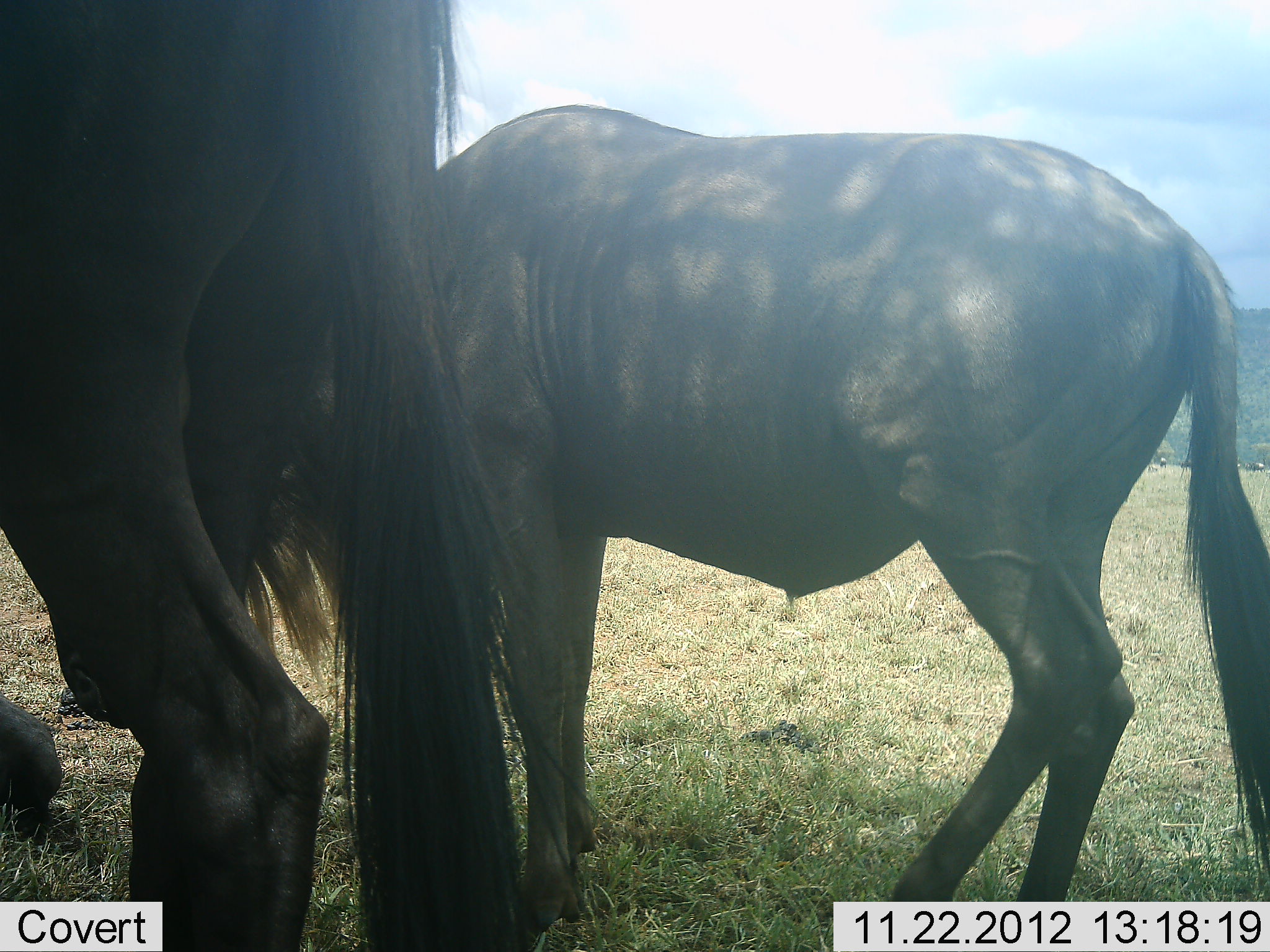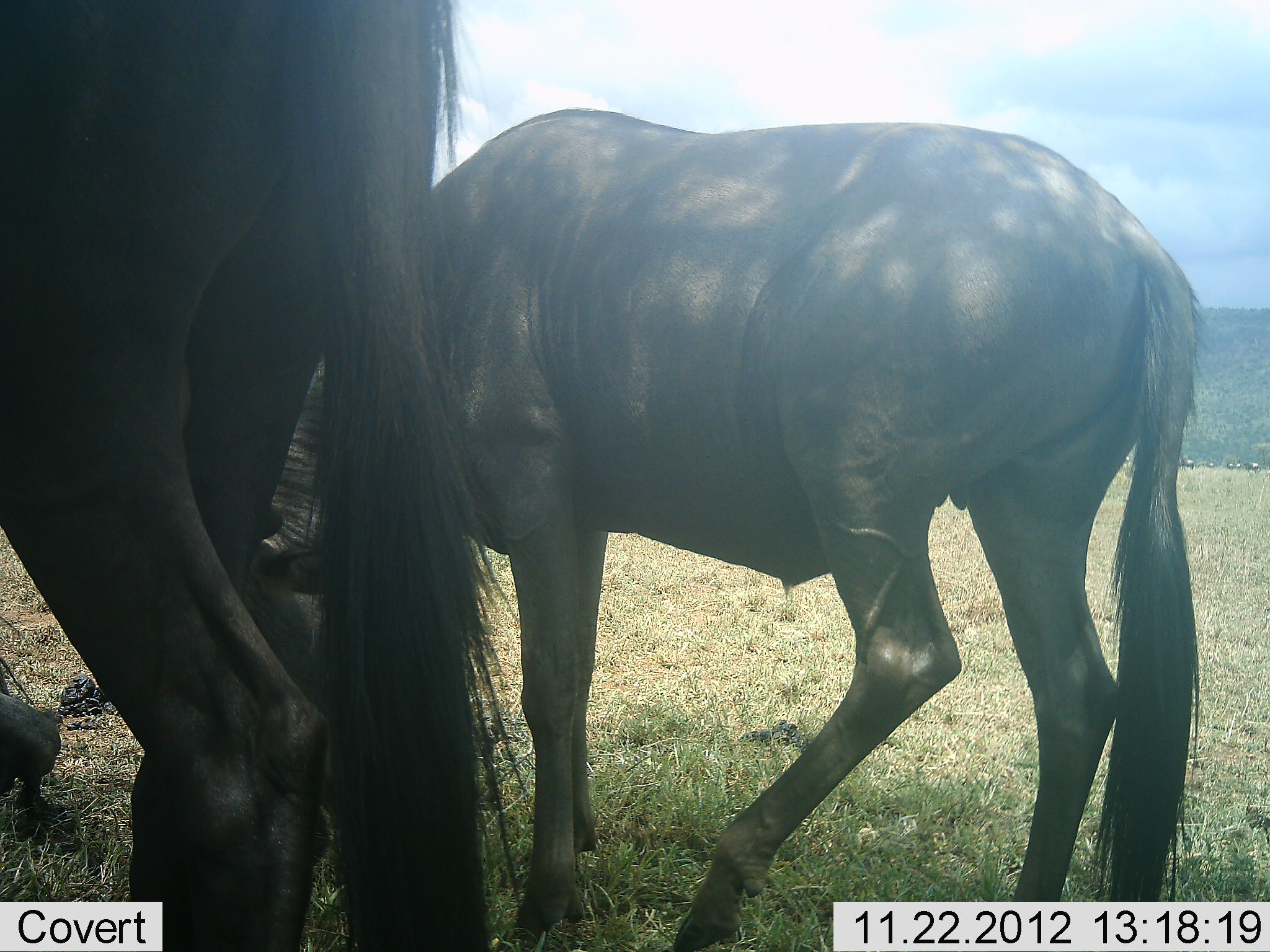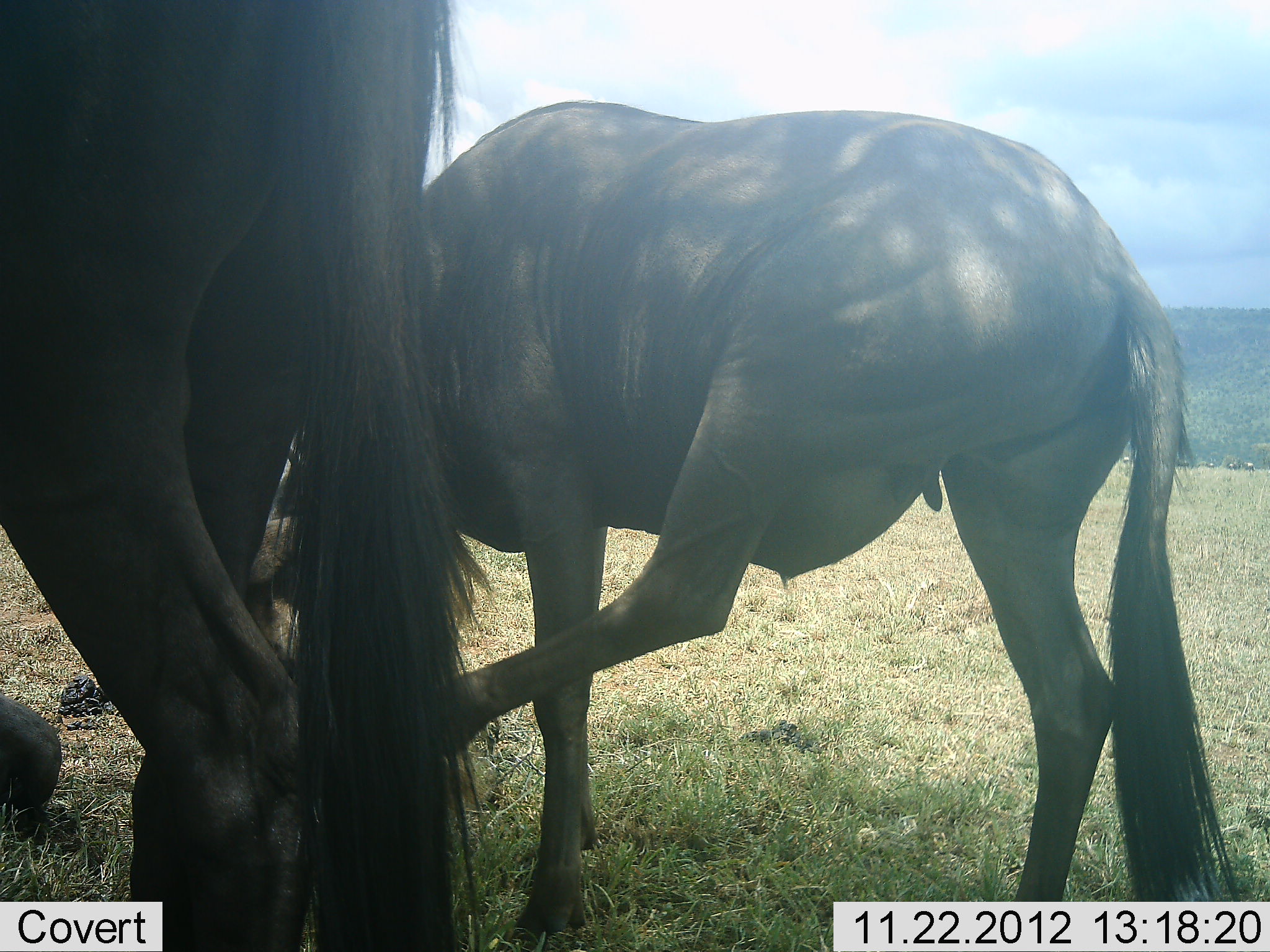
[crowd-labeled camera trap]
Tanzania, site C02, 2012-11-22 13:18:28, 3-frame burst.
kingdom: Animalia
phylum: Chordata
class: Mammalia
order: Artiodactyla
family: Bovidae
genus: Connochaetes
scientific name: Connochaetes taurinus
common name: blue wildebeest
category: wildebeest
Wildebeest (blue wildebeest) (Connochaetes taurinus), count 2. Behavior (volunteer vote fractions): standing 77%, resting 16%, moving 10%, interacting 10%. Young present (vote fraction): 10%. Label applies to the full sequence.